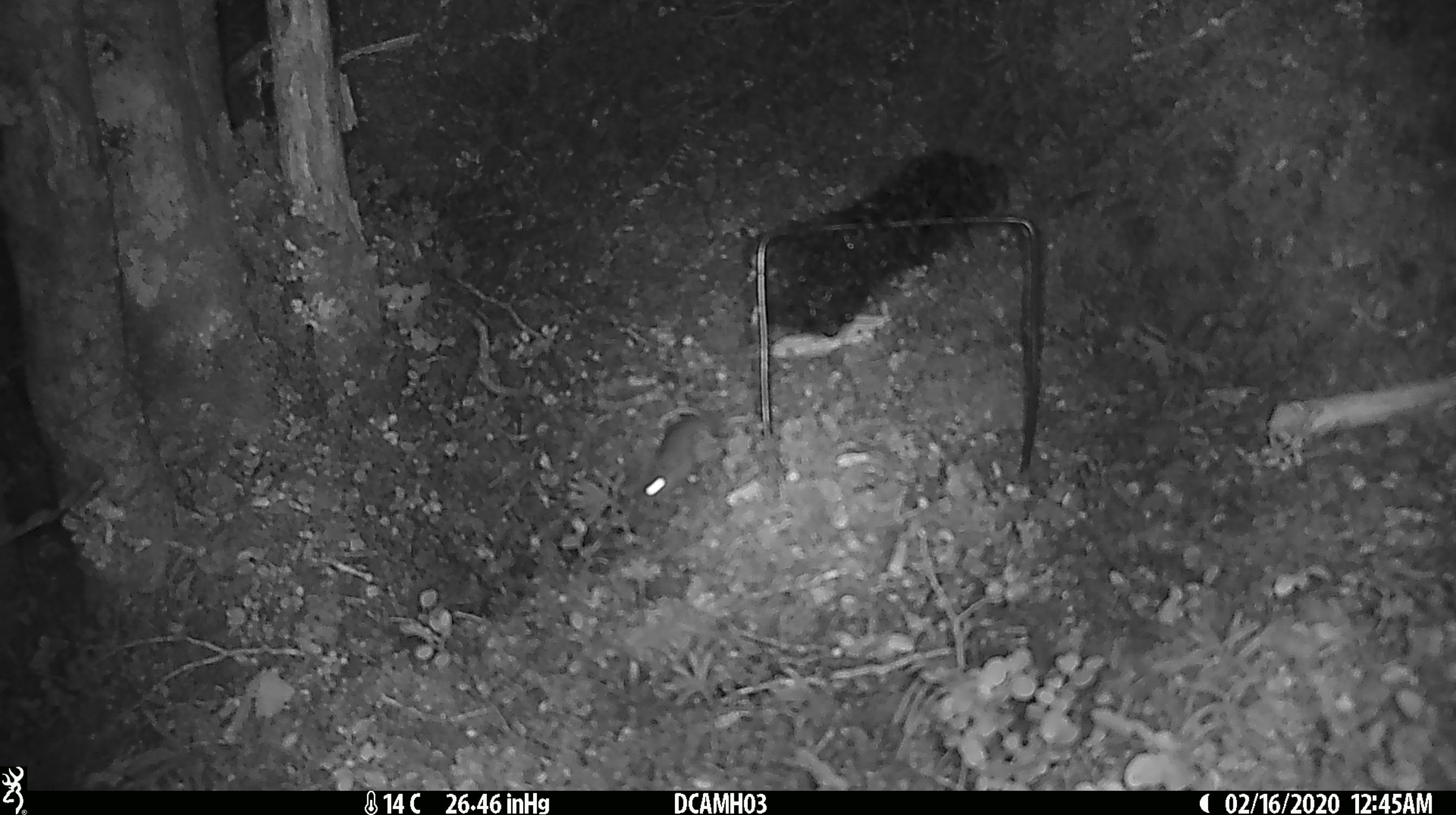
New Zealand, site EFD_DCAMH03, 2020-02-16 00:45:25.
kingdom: Animalia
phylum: Chordata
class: Mammalia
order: Rodentia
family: Muridae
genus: Mus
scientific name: Mus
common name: mouse